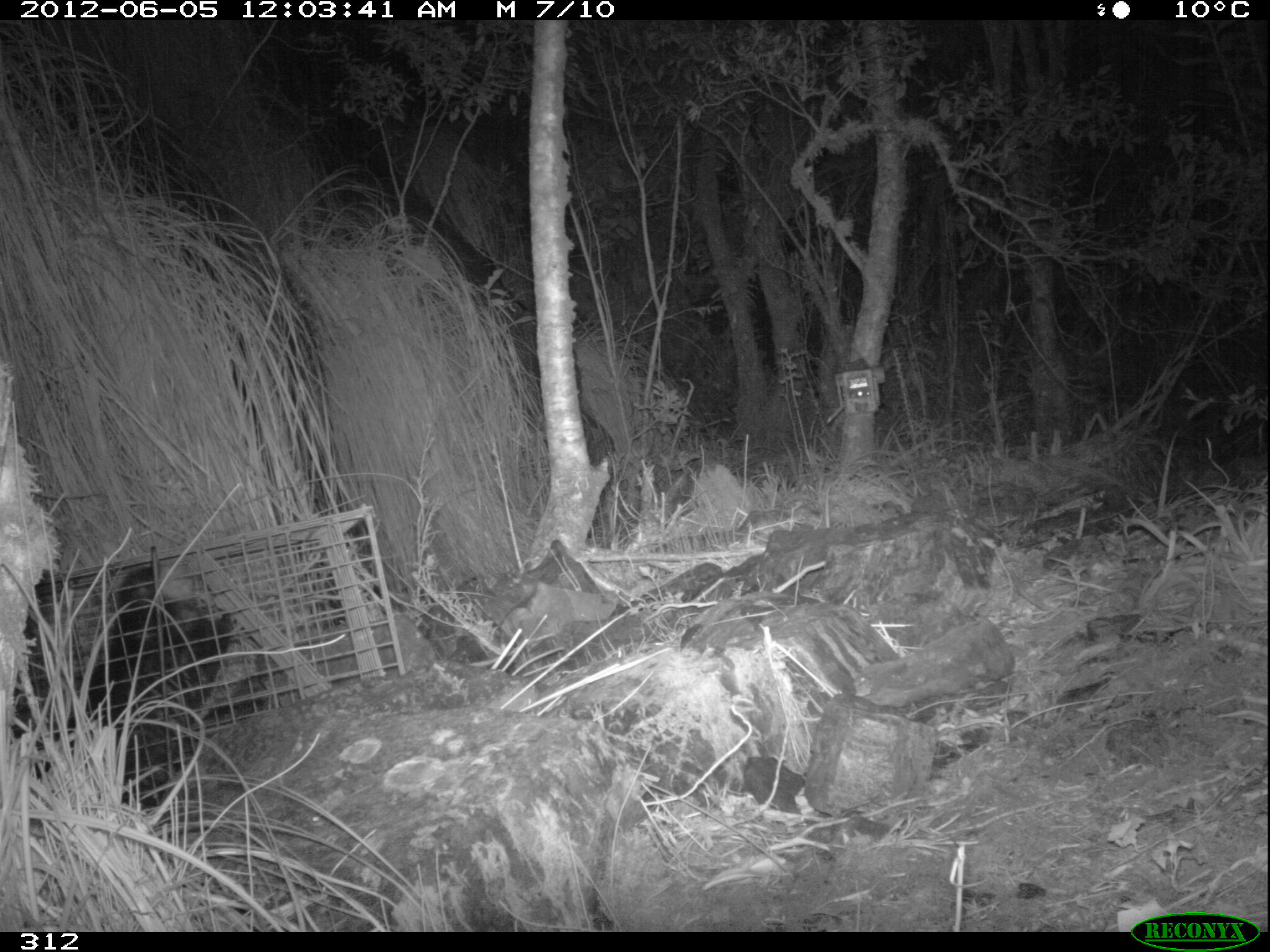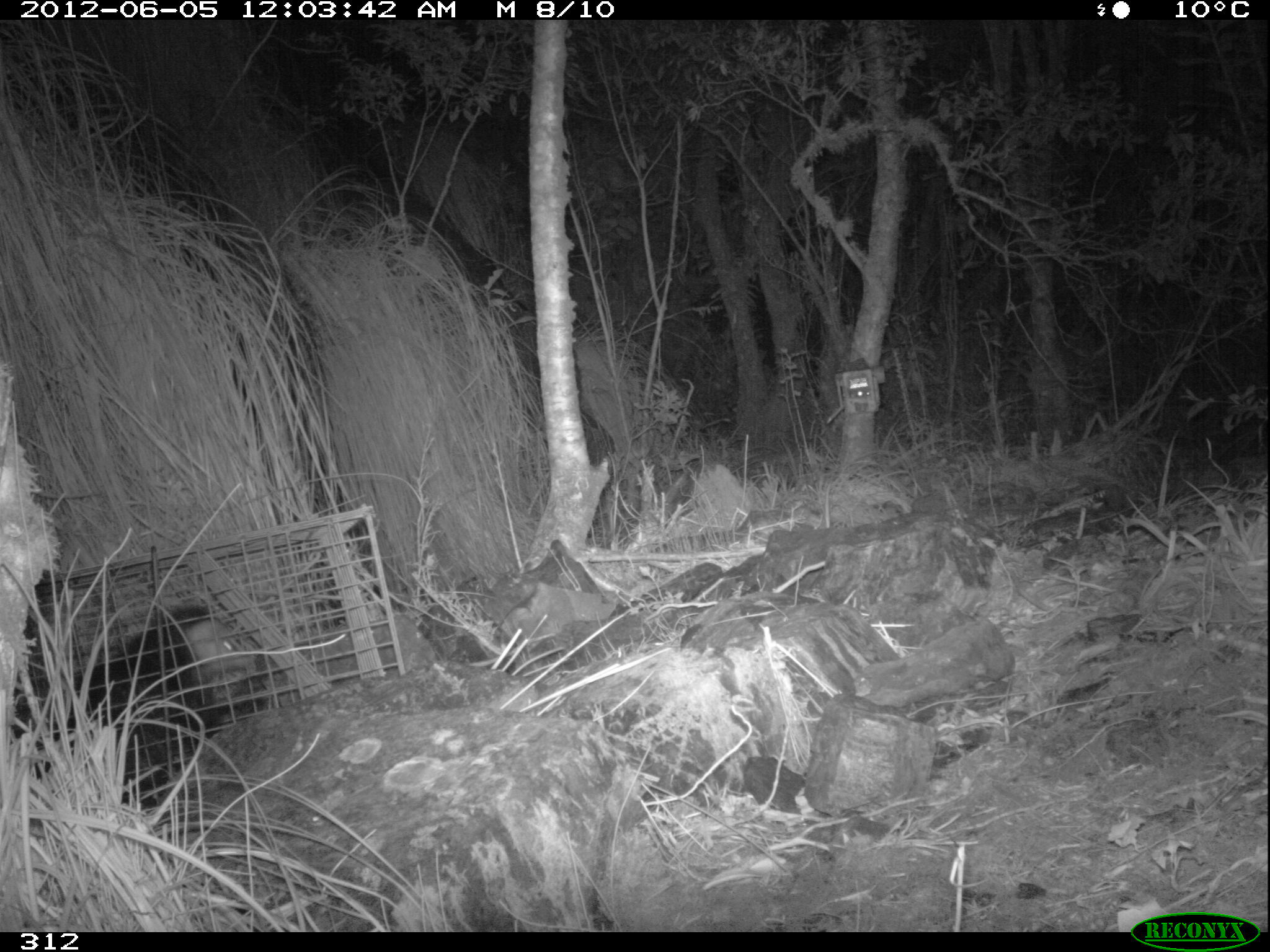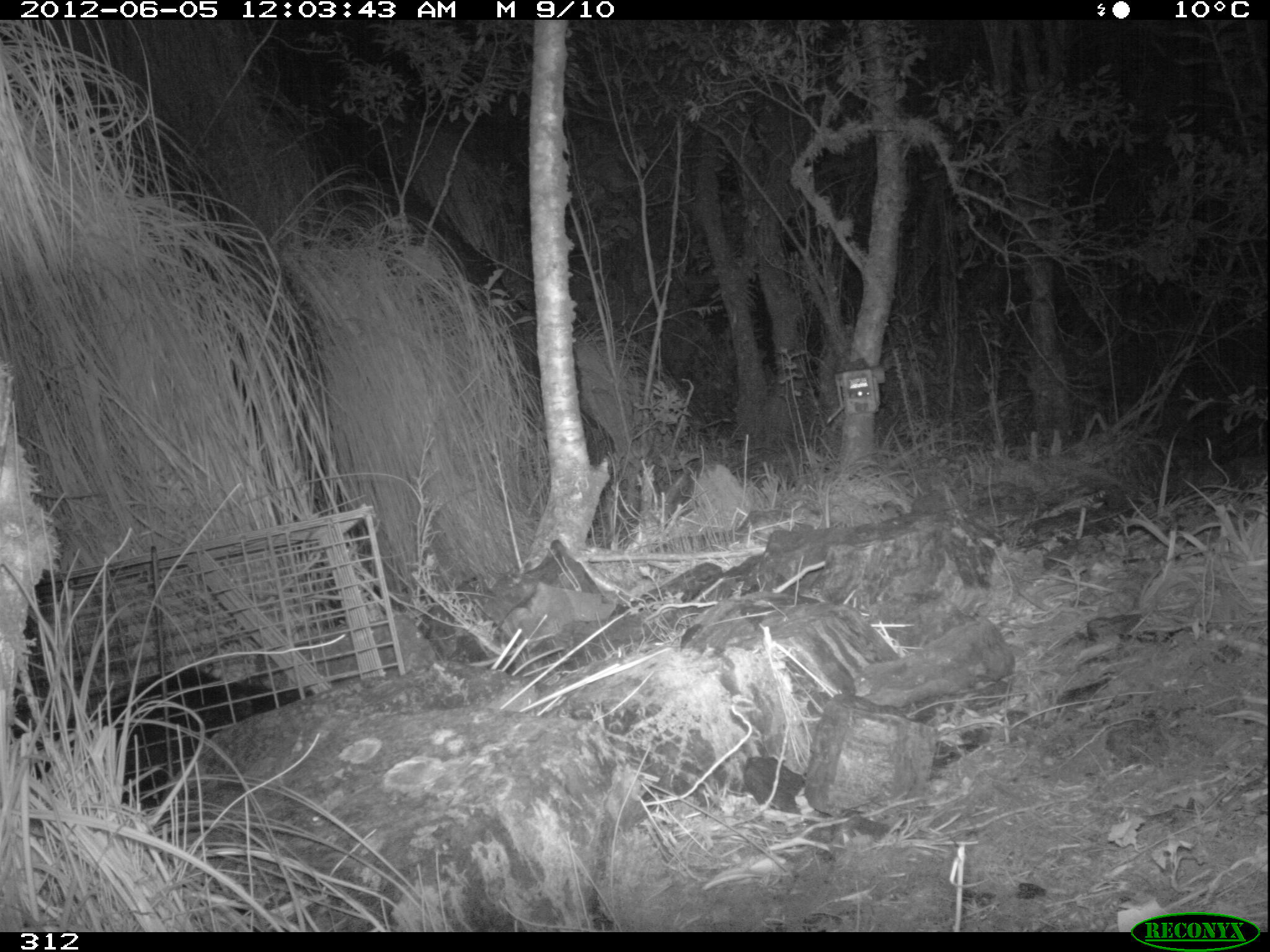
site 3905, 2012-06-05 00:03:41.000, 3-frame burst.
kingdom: Animalia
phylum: Chordata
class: Mammalia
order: Didelphimorphia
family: Didelphidae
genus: Didelphis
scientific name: Didelphis pernigra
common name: andean white-eared opossum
Didelphis pernigra (andean white-eared opossum).